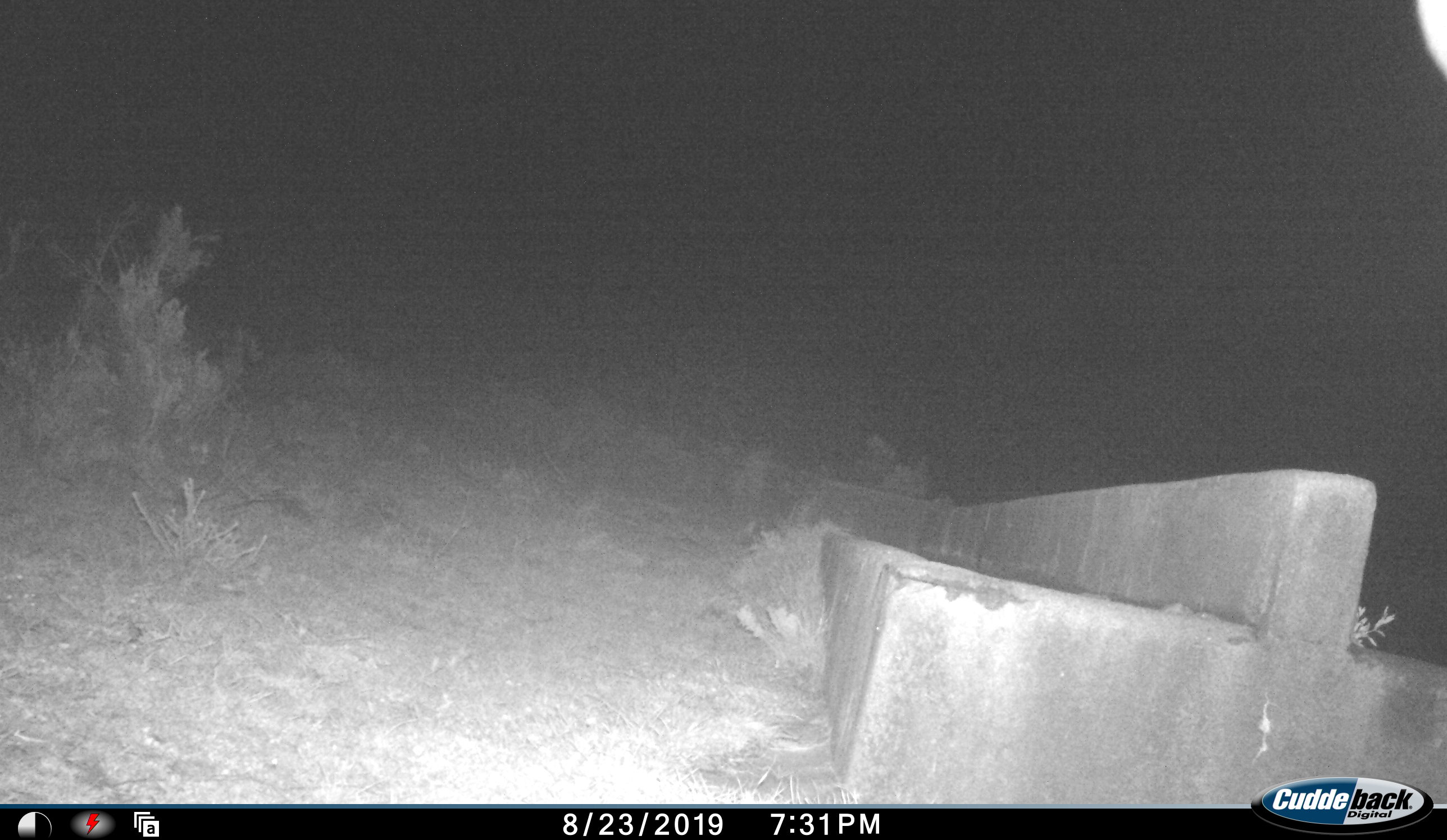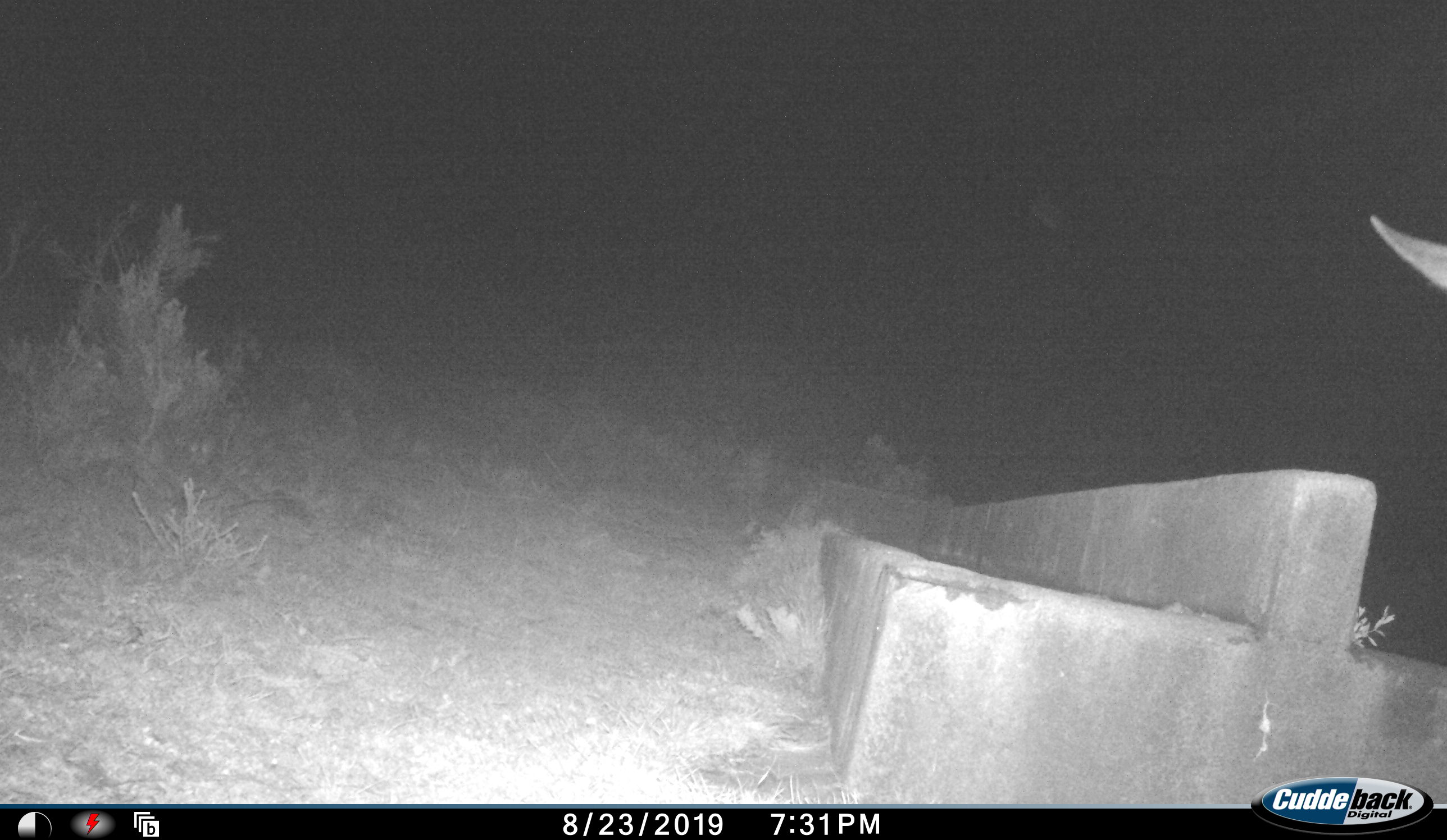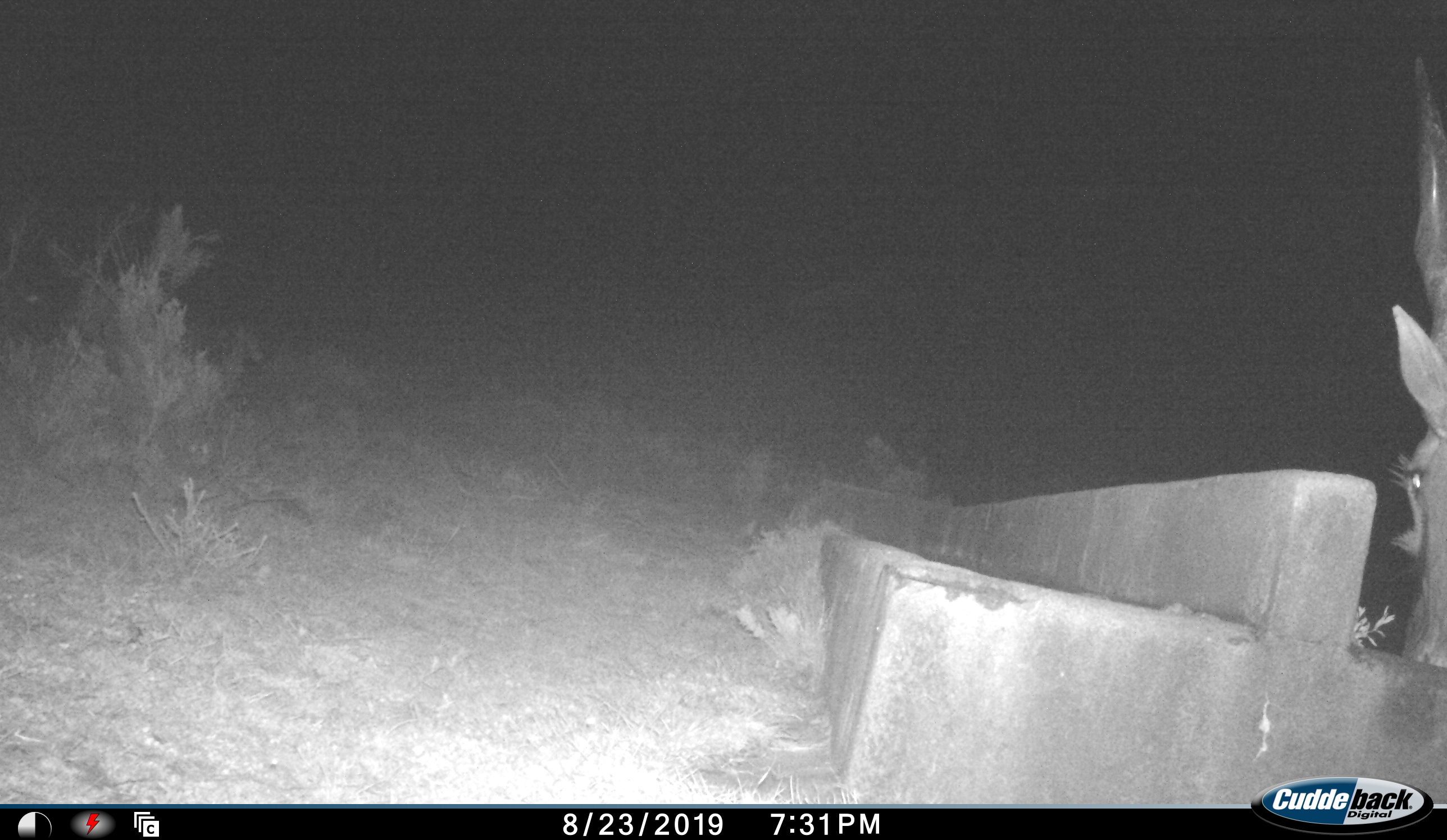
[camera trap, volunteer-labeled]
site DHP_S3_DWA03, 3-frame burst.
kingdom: Animalia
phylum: Chordata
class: Mammalia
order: Artiodactyla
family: Bovidae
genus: Tragelaphus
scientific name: Tragelaphus oryx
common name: eland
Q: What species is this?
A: Eland (Tragelaphus oryx).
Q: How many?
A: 1.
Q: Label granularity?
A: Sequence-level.